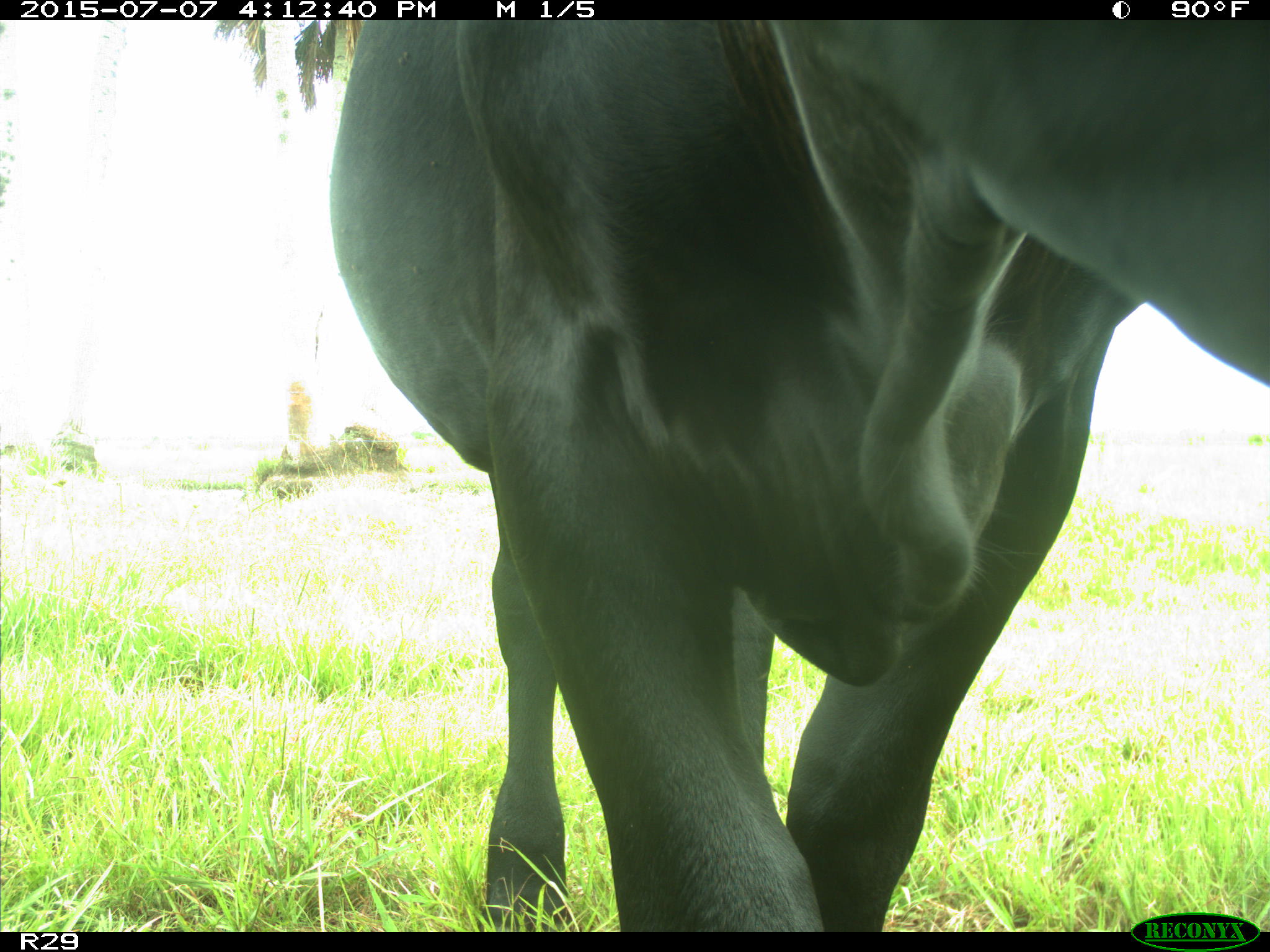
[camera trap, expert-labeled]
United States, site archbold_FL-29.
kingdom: Animalia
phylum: Chordata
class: Mammalia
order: Artiodactyla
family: Bovidae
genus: Bos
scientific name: Bos taurus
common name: domestic cow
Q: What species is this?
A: Bos taurus (domestic cow).